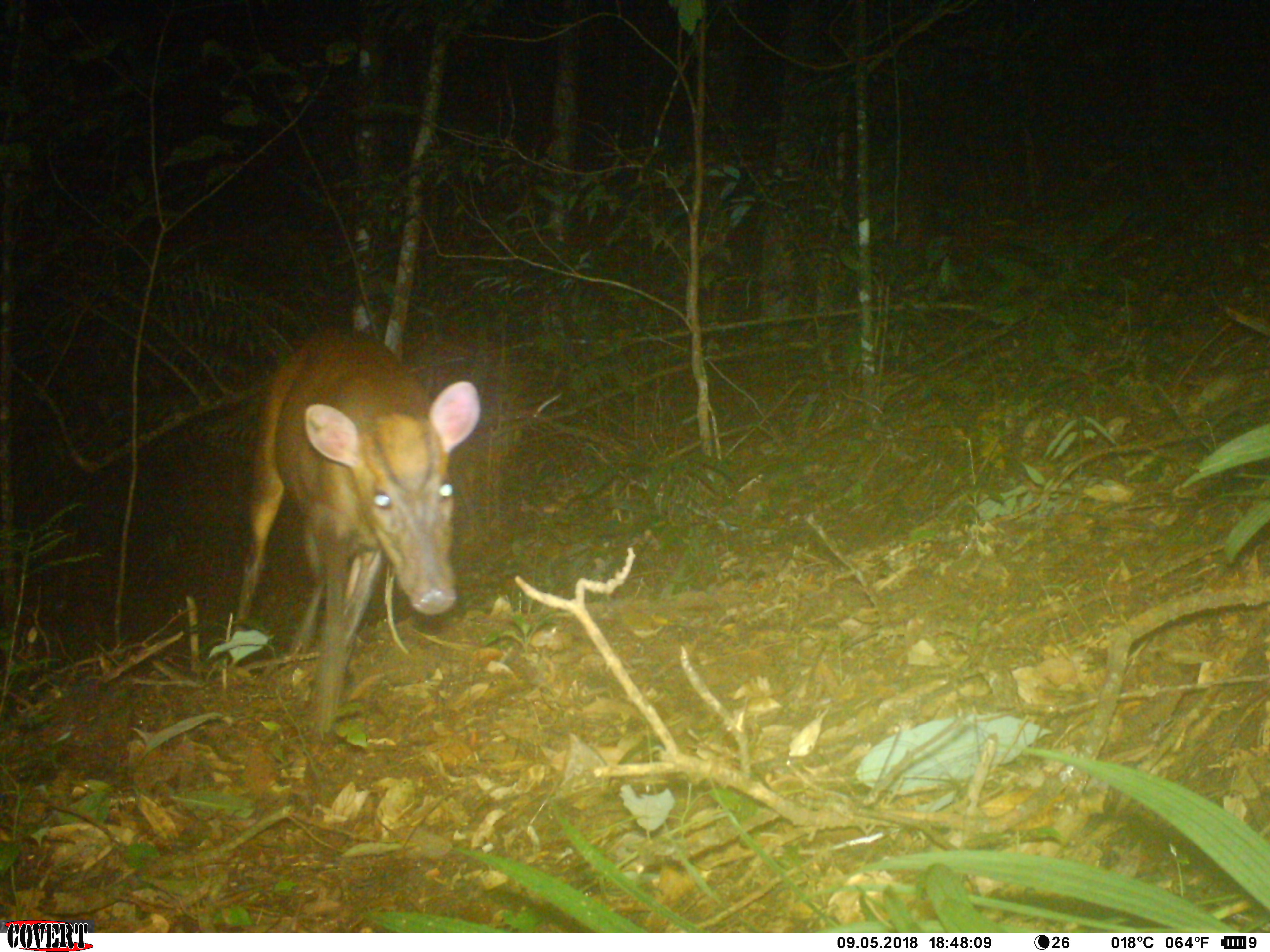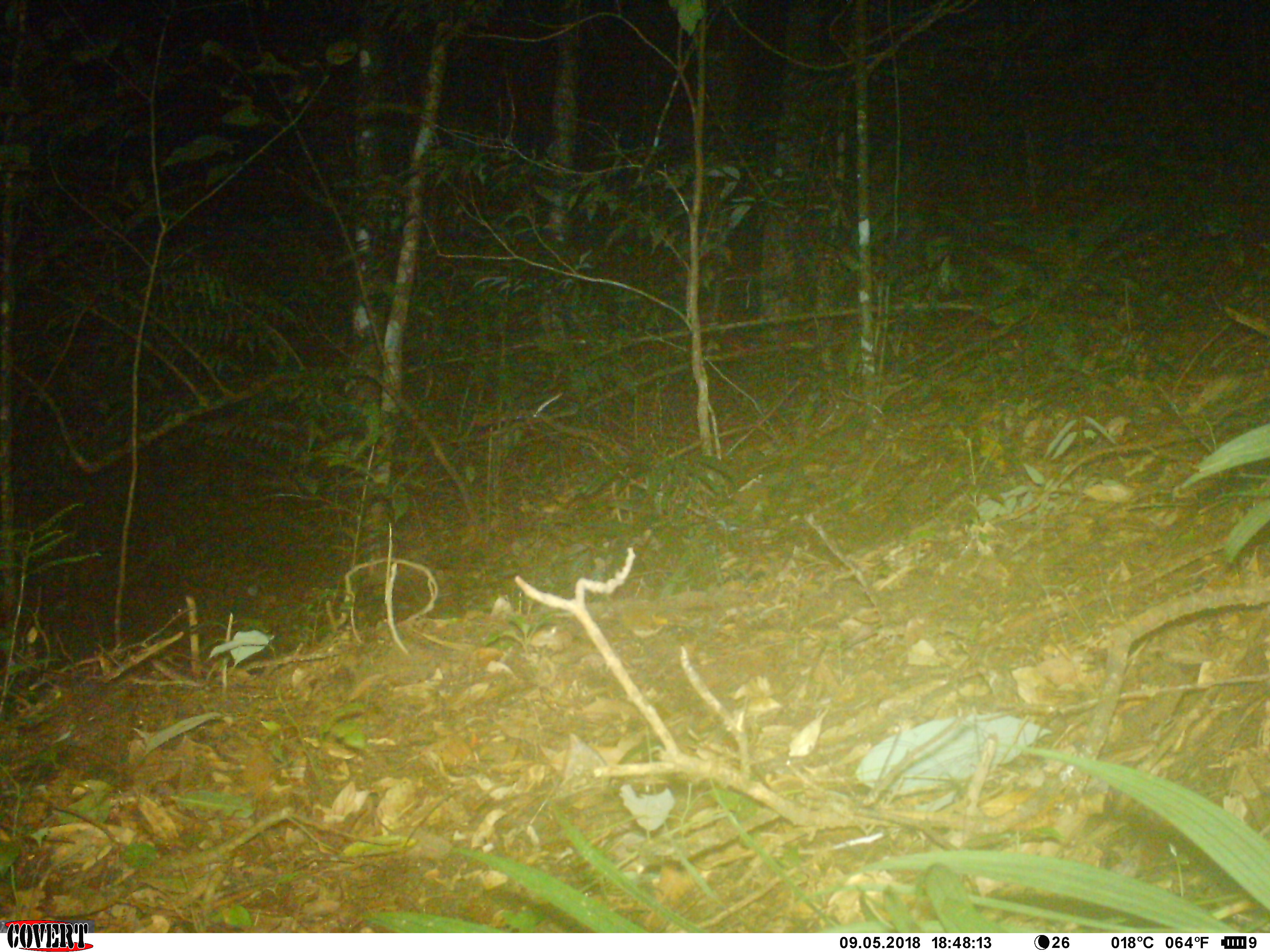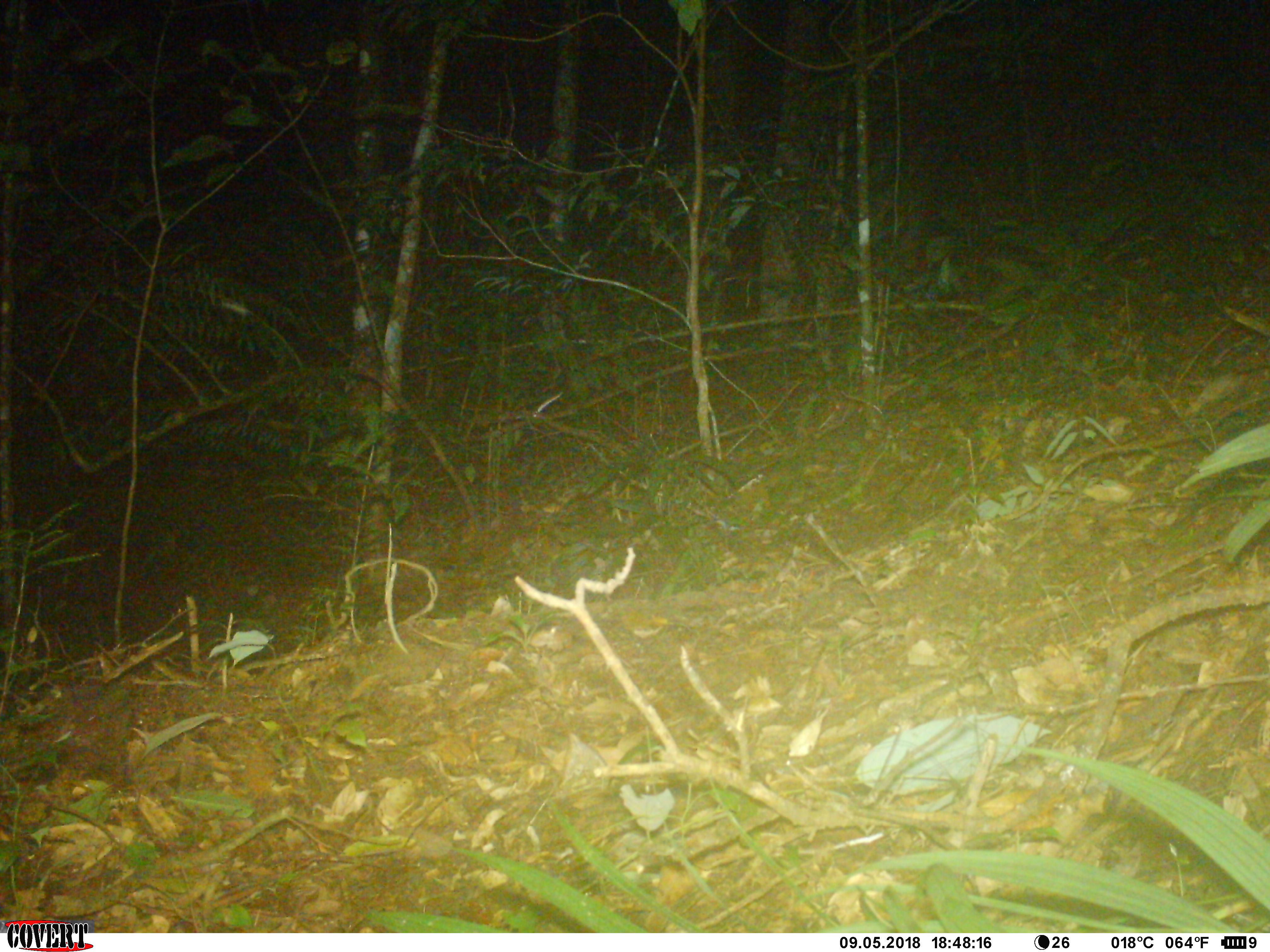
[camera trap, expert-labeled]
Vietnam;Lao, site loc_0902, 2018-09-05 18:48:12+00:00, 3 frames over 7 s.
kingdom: Animalia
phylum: Chordata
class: Mammalia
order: Artiodactyla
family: Cervidae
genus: Muntiacus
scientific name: Muntiacus rooseveltorum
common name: roosevelt's muntjac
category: roosevelts muntjac group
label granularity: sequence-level